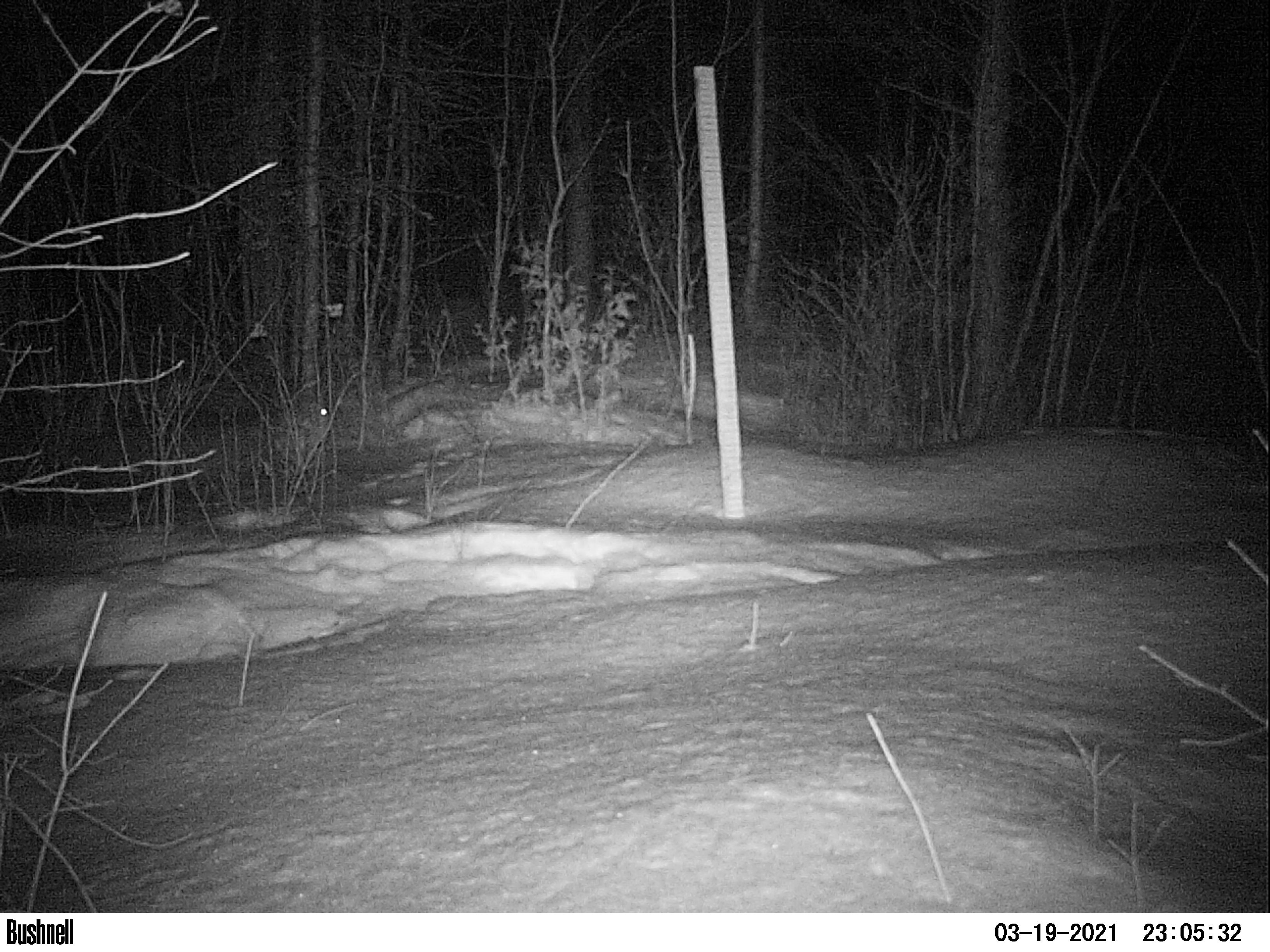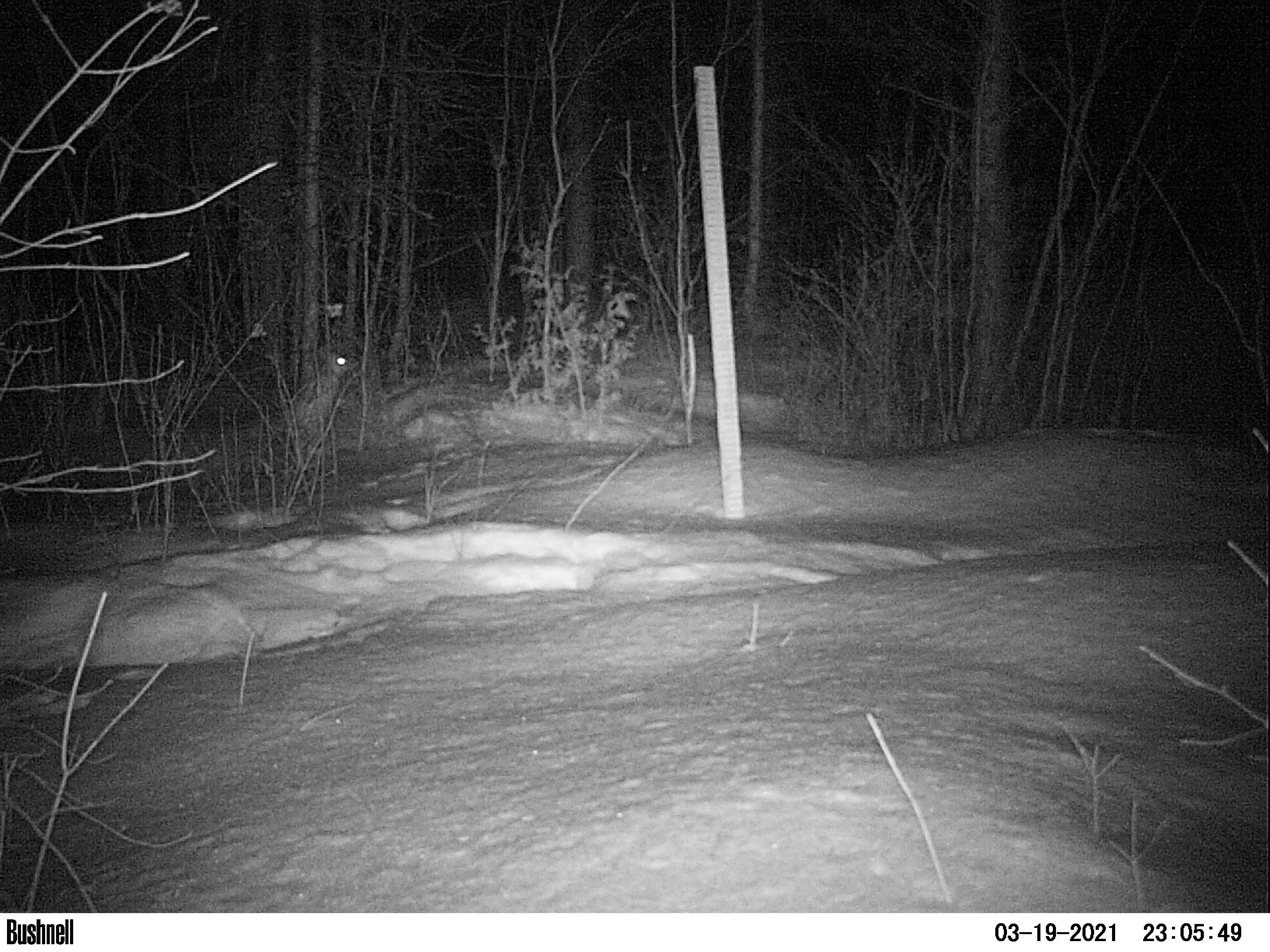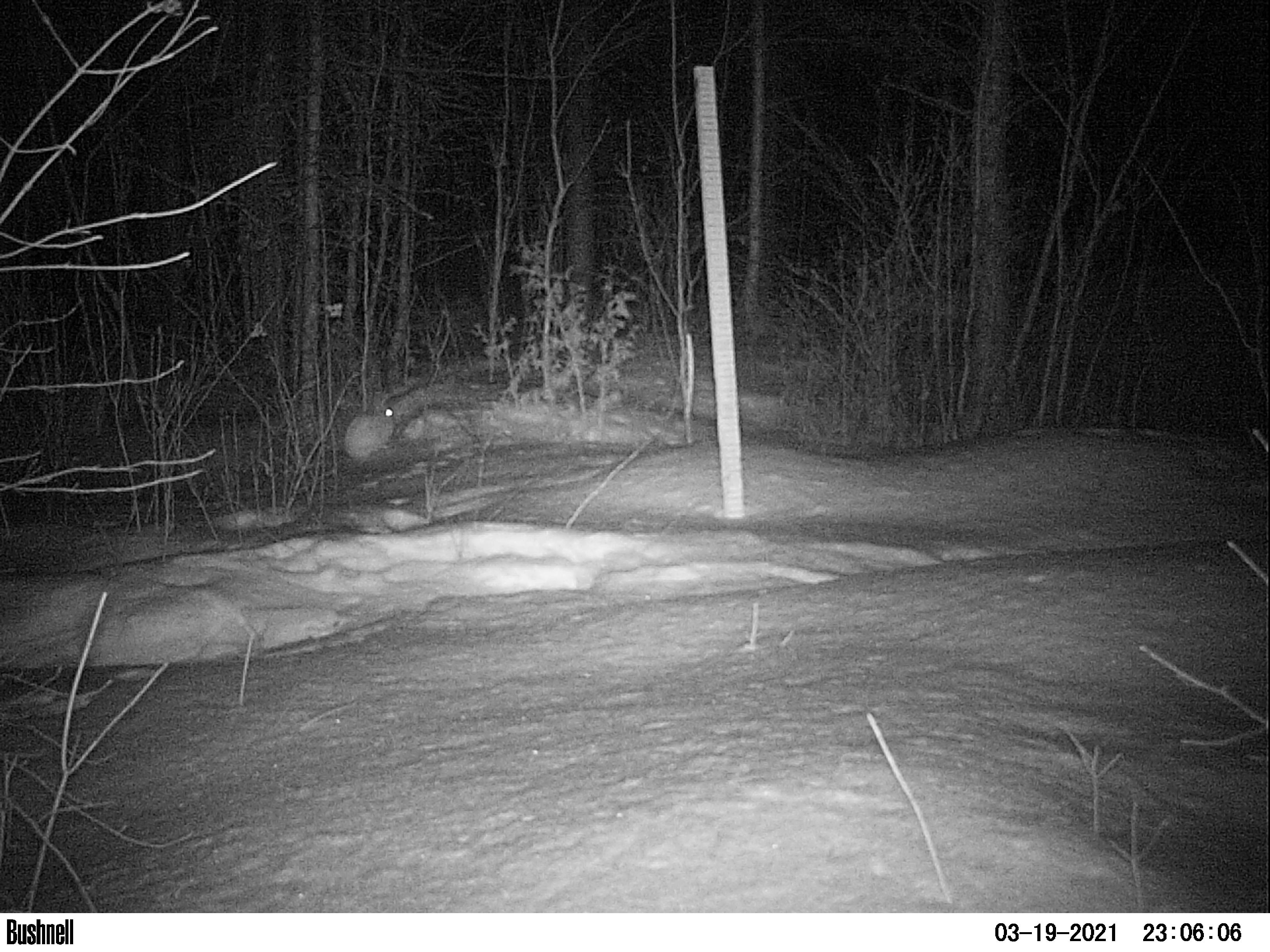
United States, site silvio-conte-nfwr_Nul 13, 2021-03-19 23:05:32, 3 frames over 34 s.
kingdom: Animalia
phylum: Chordata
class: Mammalia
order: Lagomorpha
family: Leporidae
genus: Lepus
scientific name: Lepus americanus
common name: snowshoe hare